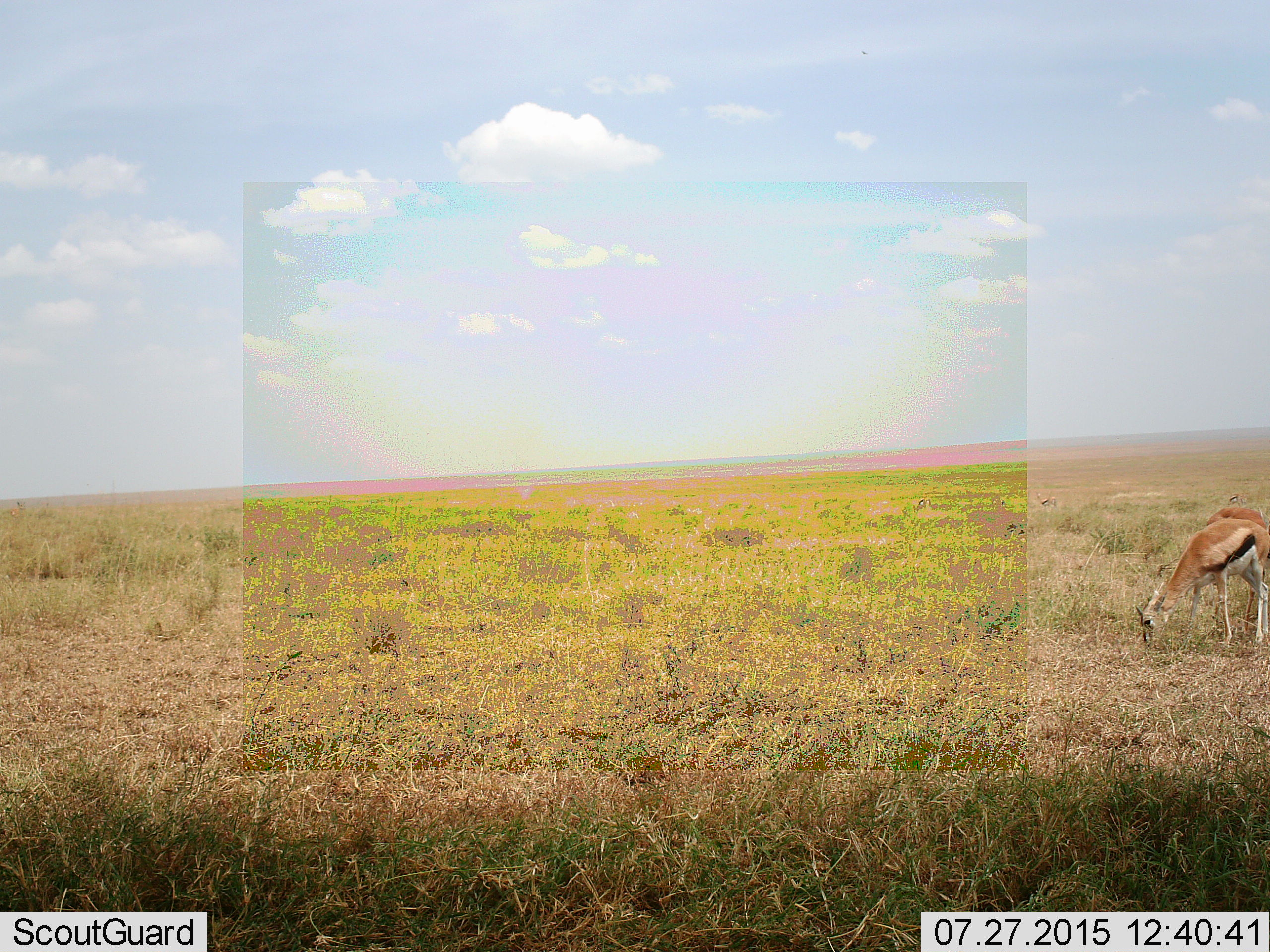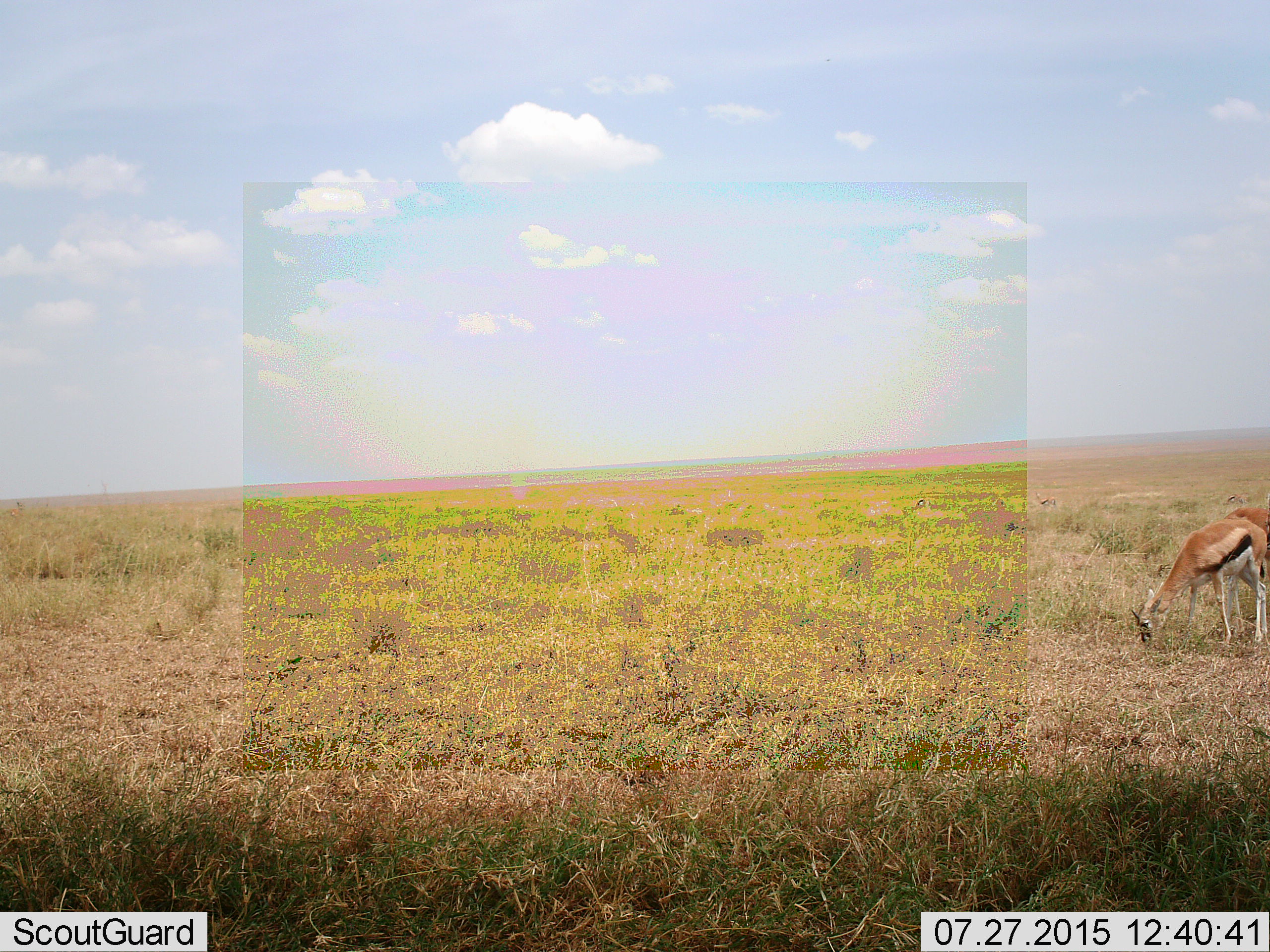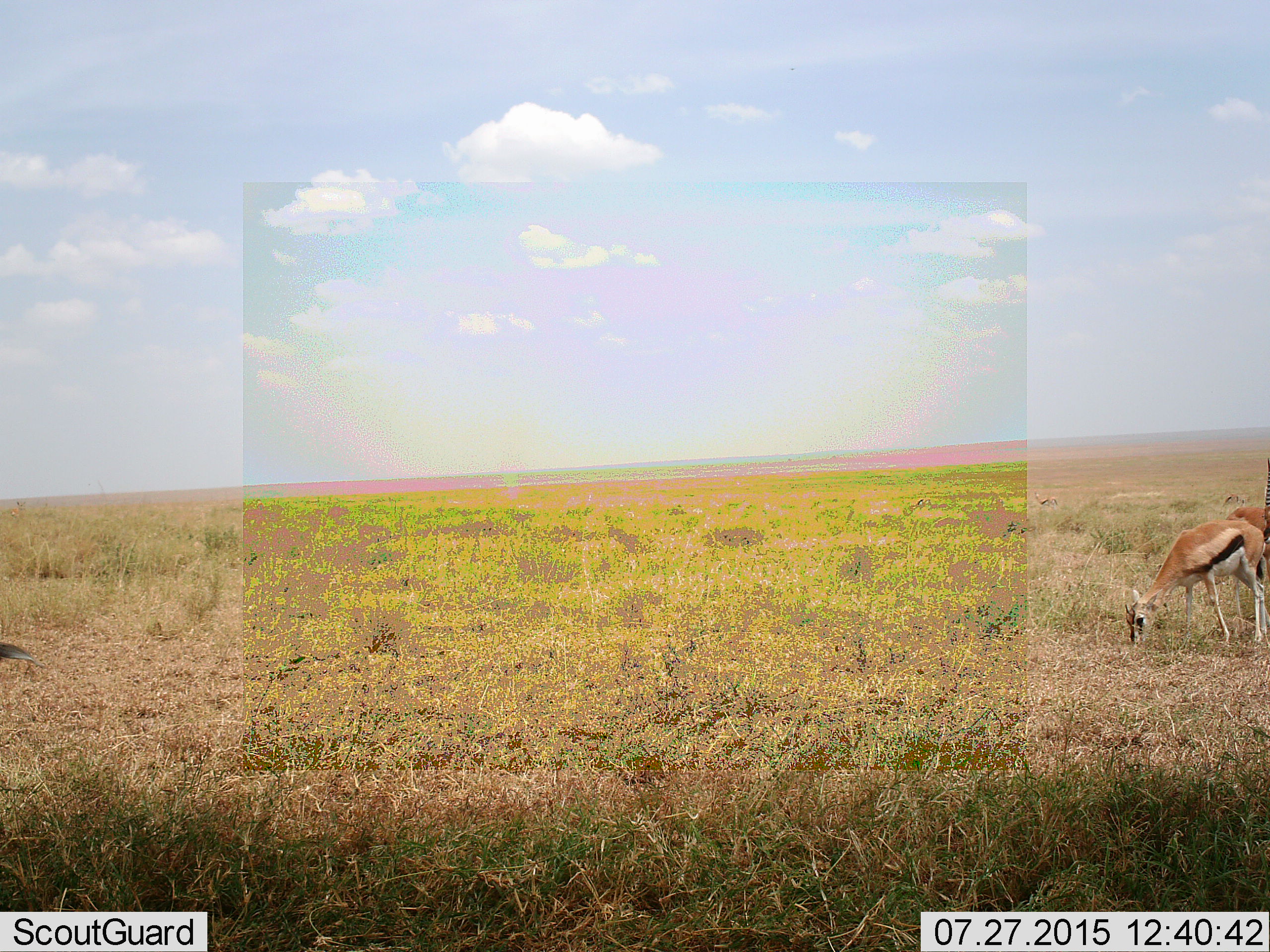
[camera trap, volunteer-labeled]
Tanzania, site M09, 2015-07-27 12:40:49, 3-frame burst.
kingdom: Animalia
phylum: Chordata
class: Mammalia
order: Artiodactyla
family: Bovidae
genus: Eudorcas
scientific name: Eudorcas thomsonii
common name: thomson's gazelle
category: gazellethomsons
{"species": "gazellethomsons (thomson's gazelle) (Eudorcas thomsonii)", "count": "3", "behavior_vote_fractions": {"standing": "33%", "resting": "0%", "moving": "22%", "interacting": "0%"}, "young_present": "11%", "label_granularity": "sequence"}